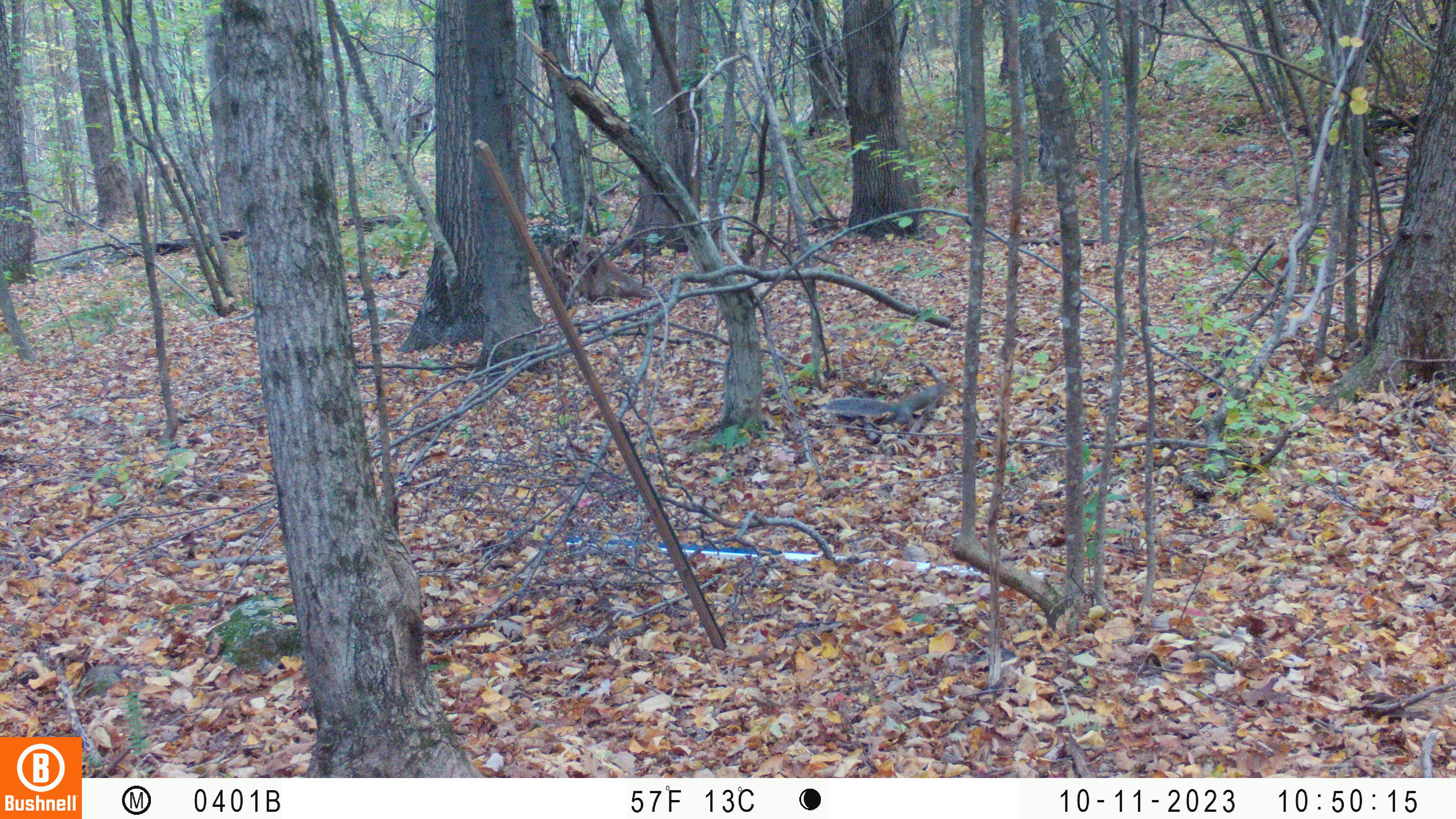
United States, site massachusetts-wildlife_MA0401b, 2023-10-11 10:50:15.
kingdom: Animalia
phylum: Chordata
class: Mammalia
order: Rodentia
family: Sciuridae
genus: Sciurus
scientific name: Sciurus carolinensis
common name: gray squirrel